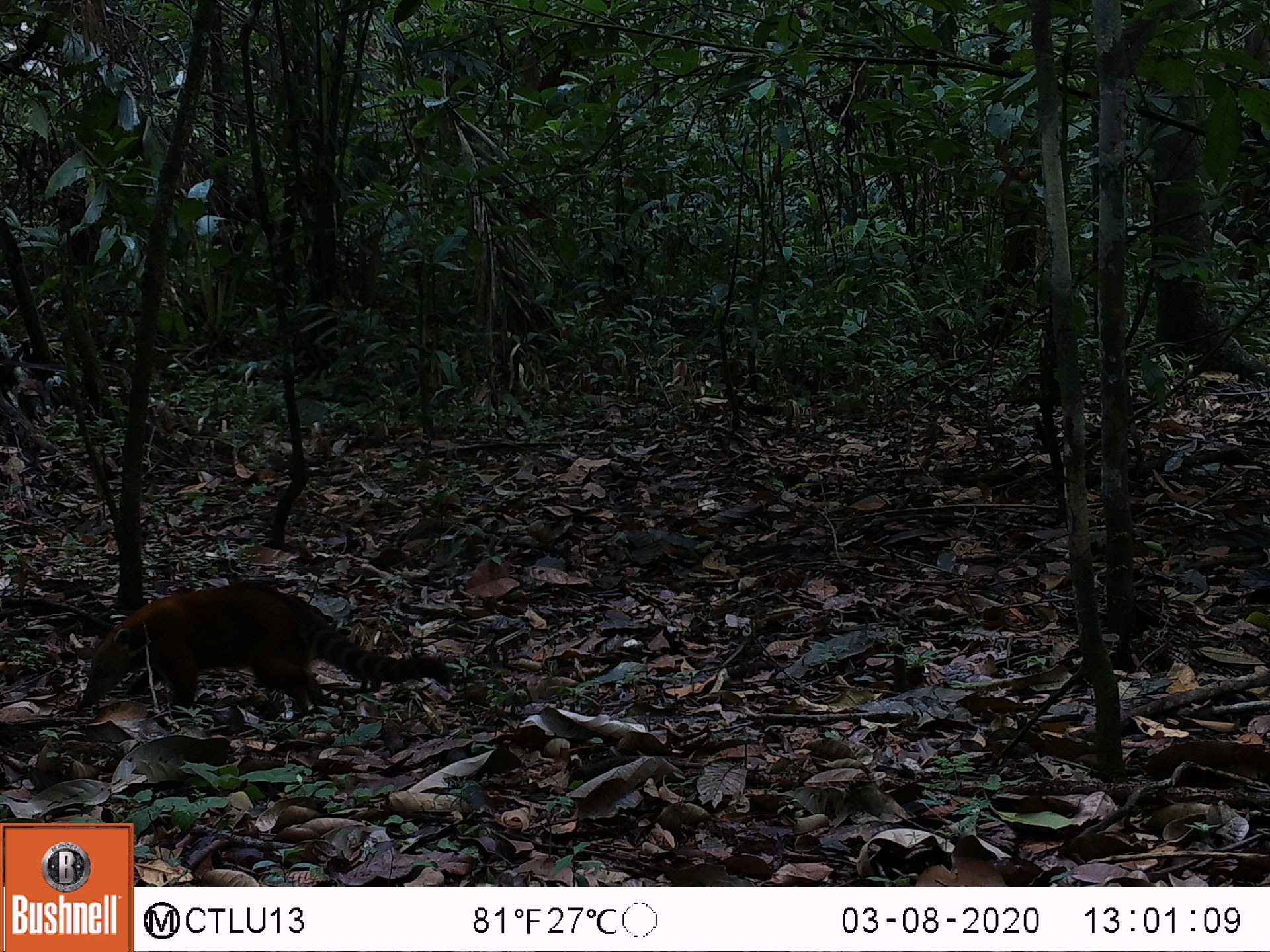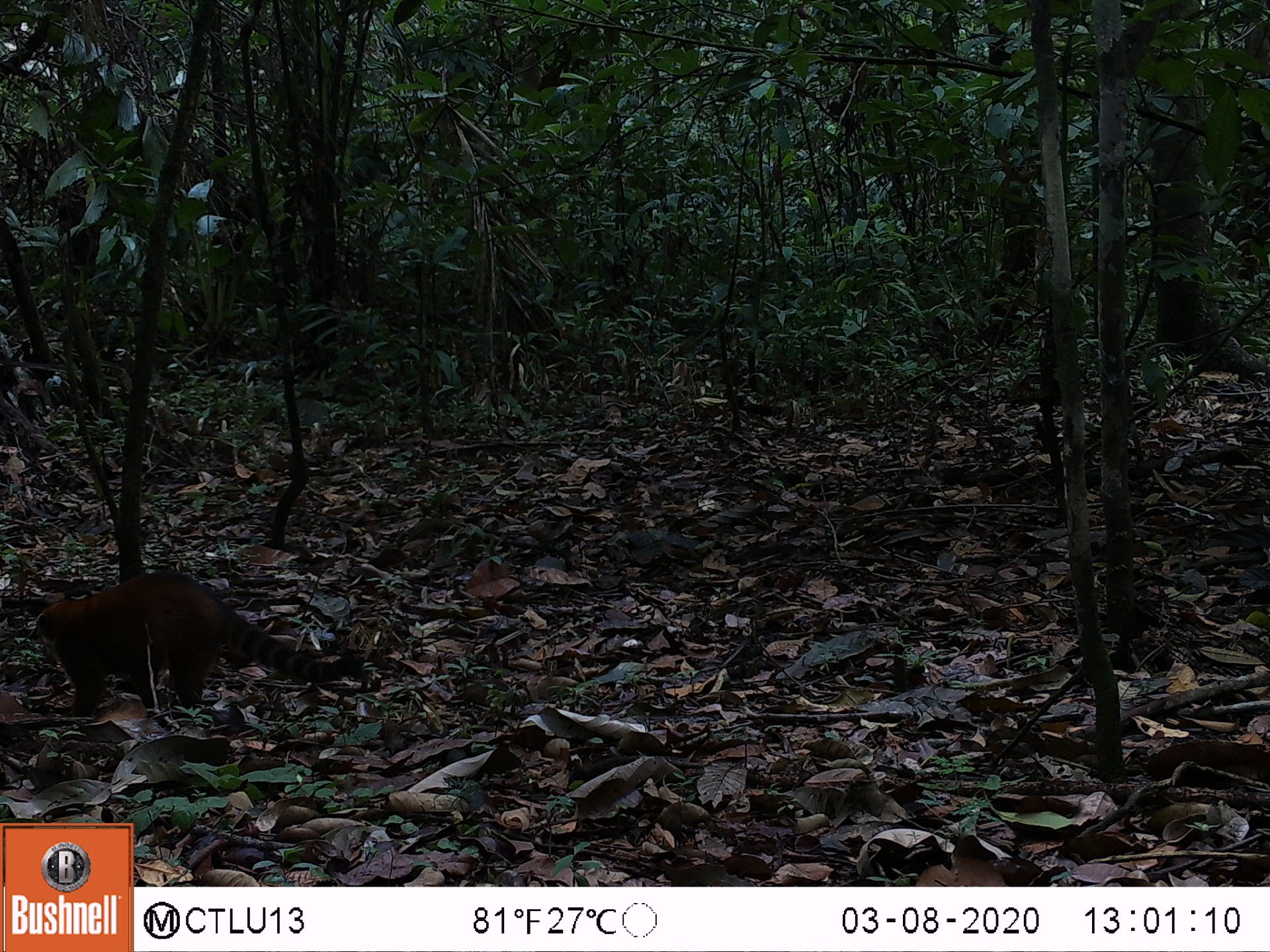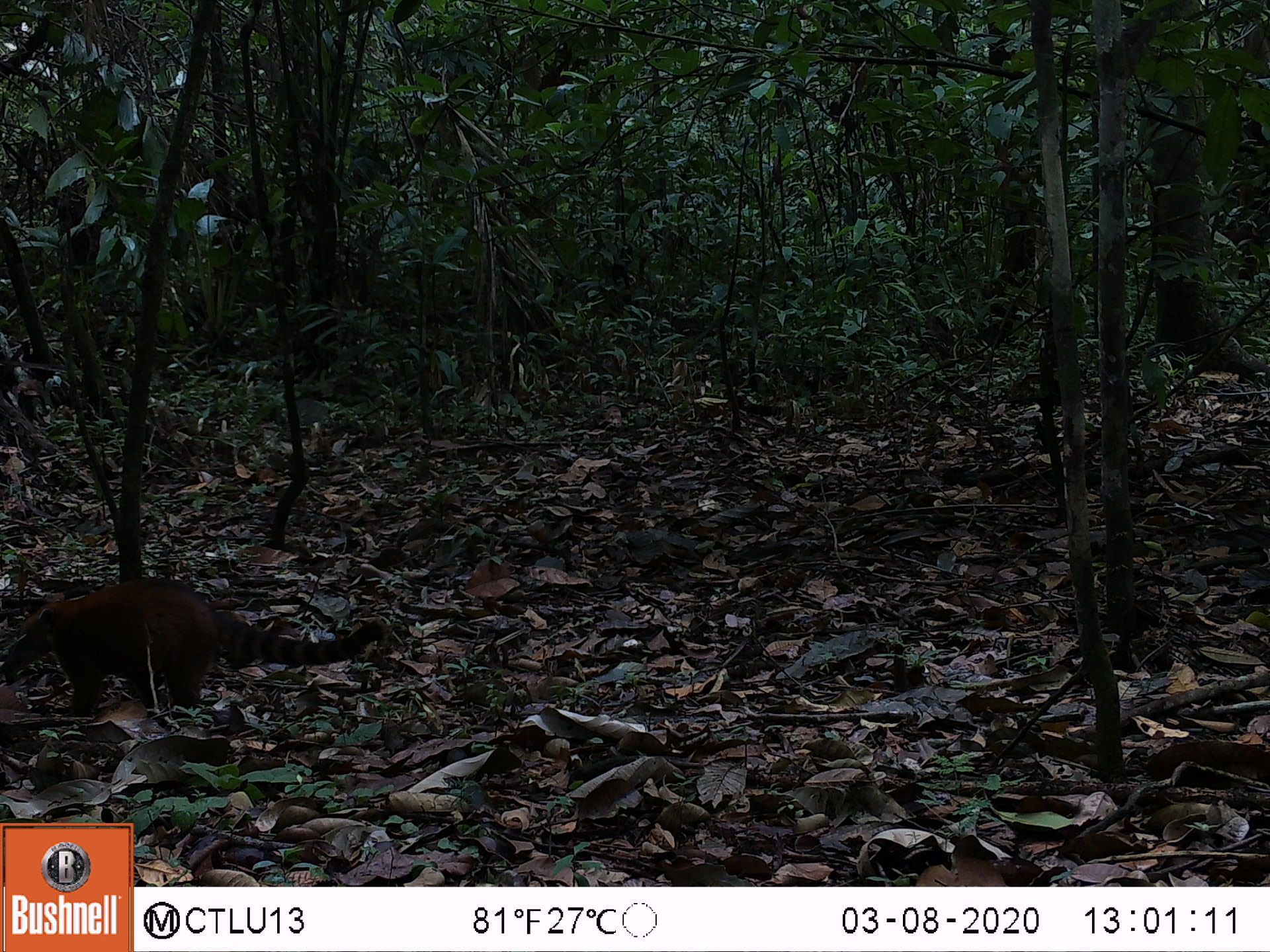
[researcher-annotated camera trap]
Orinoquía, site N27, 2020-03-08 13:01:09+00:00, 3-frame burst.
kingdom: Animalia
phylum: Chordata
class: Mammalia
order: Carnivora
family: Procyonidae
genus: Nasua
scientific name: Nasua nasua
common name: south american coati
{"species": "south american coati (Nasua nasua)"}